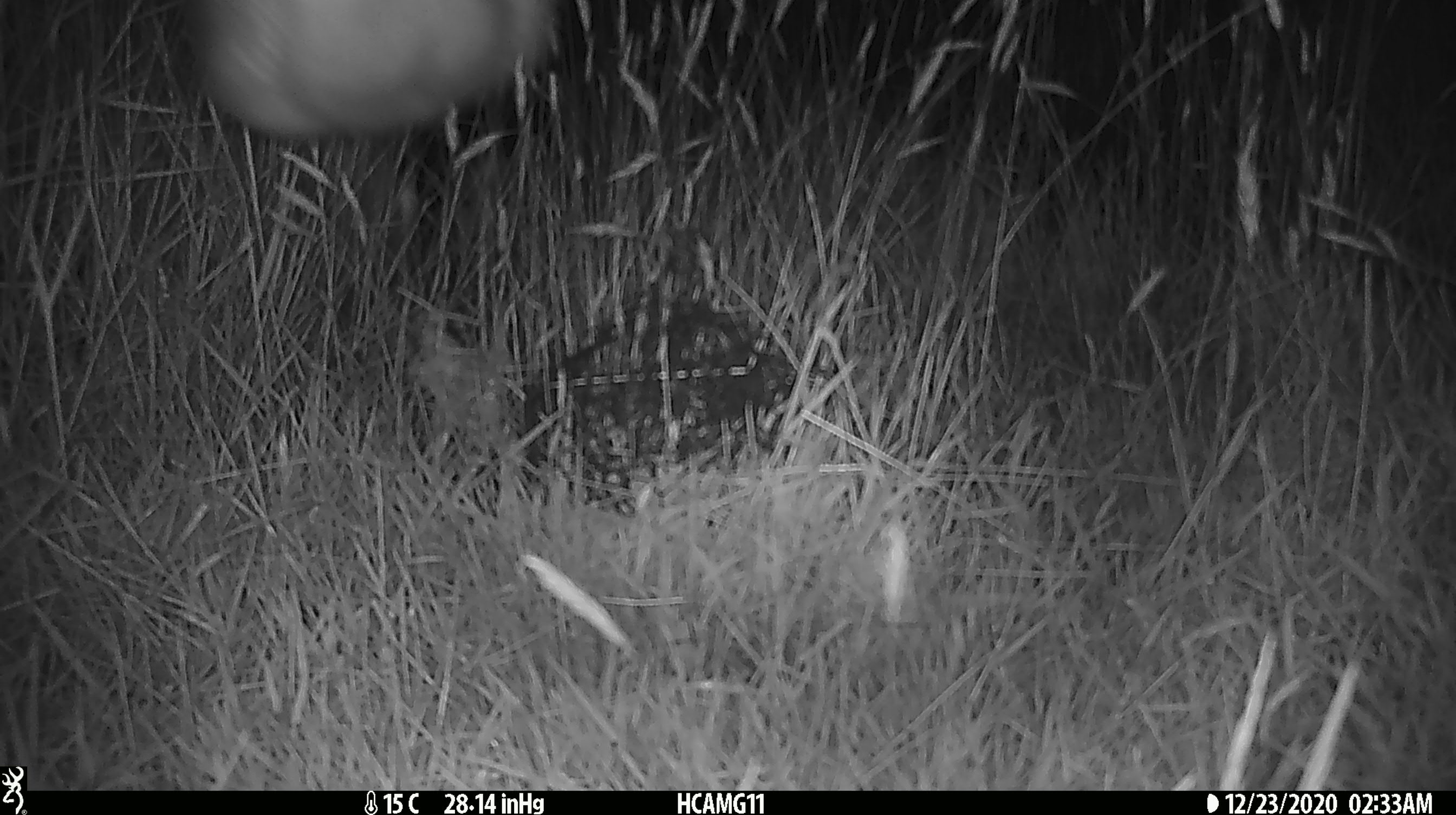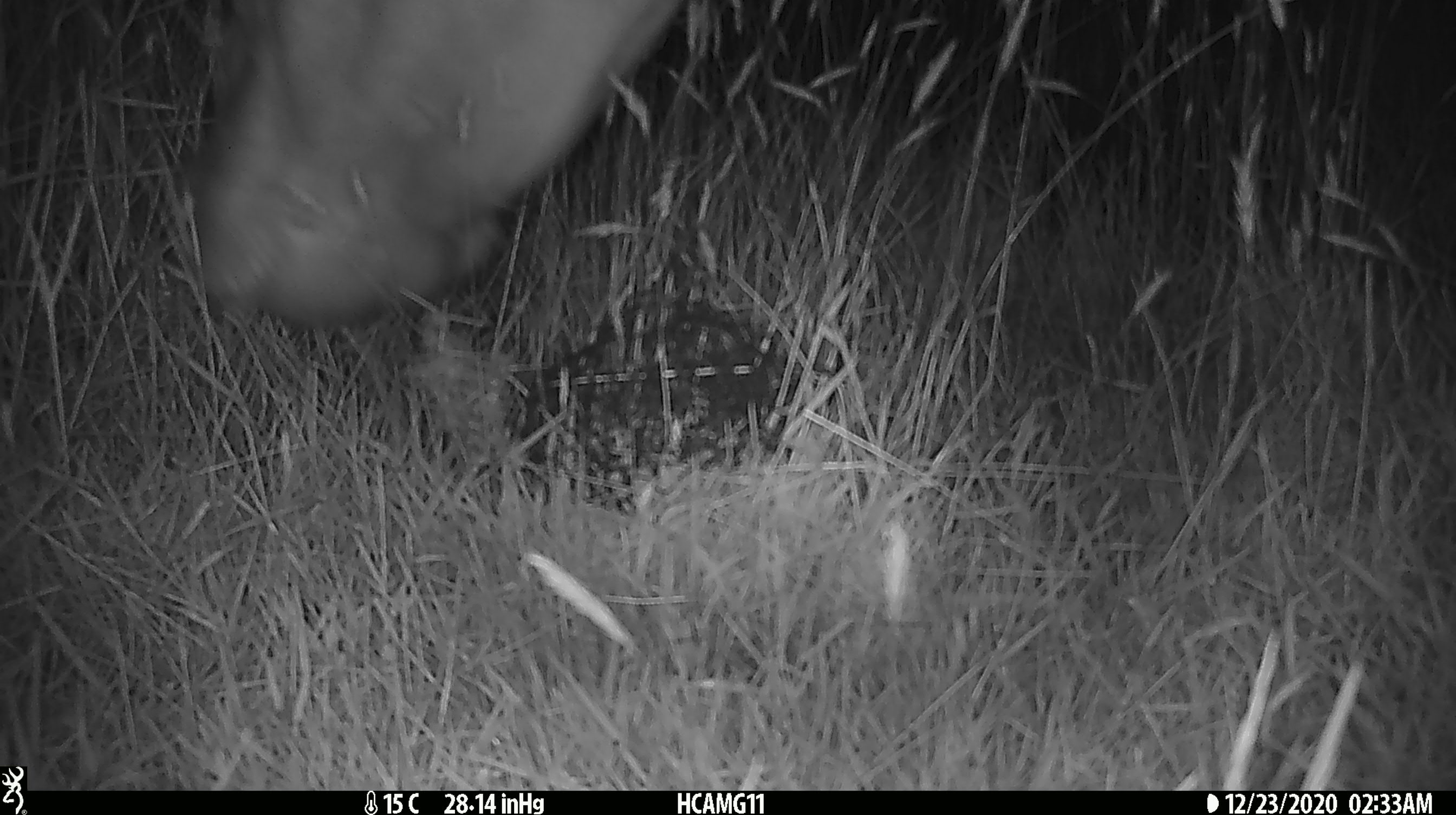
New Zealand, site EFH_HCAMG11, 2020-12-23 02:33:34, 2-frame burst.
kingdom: Animalia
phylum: Chordata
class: Mammalia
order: Artiodactyla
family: Bovidae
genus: Bos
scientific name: Bos taurus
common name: domestic cow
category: cow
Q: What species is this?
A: Cow (domestic cow) (Bos taurus).